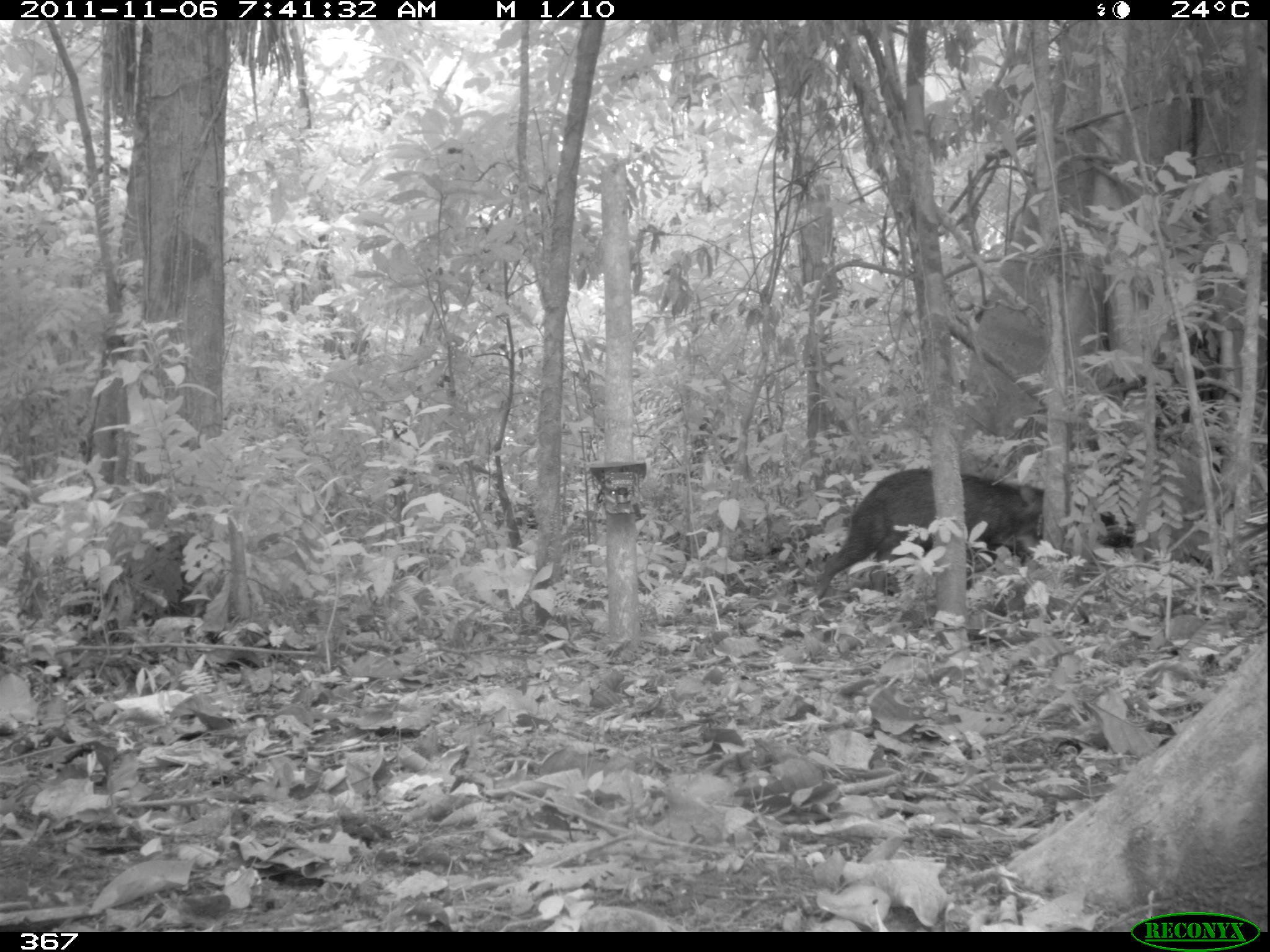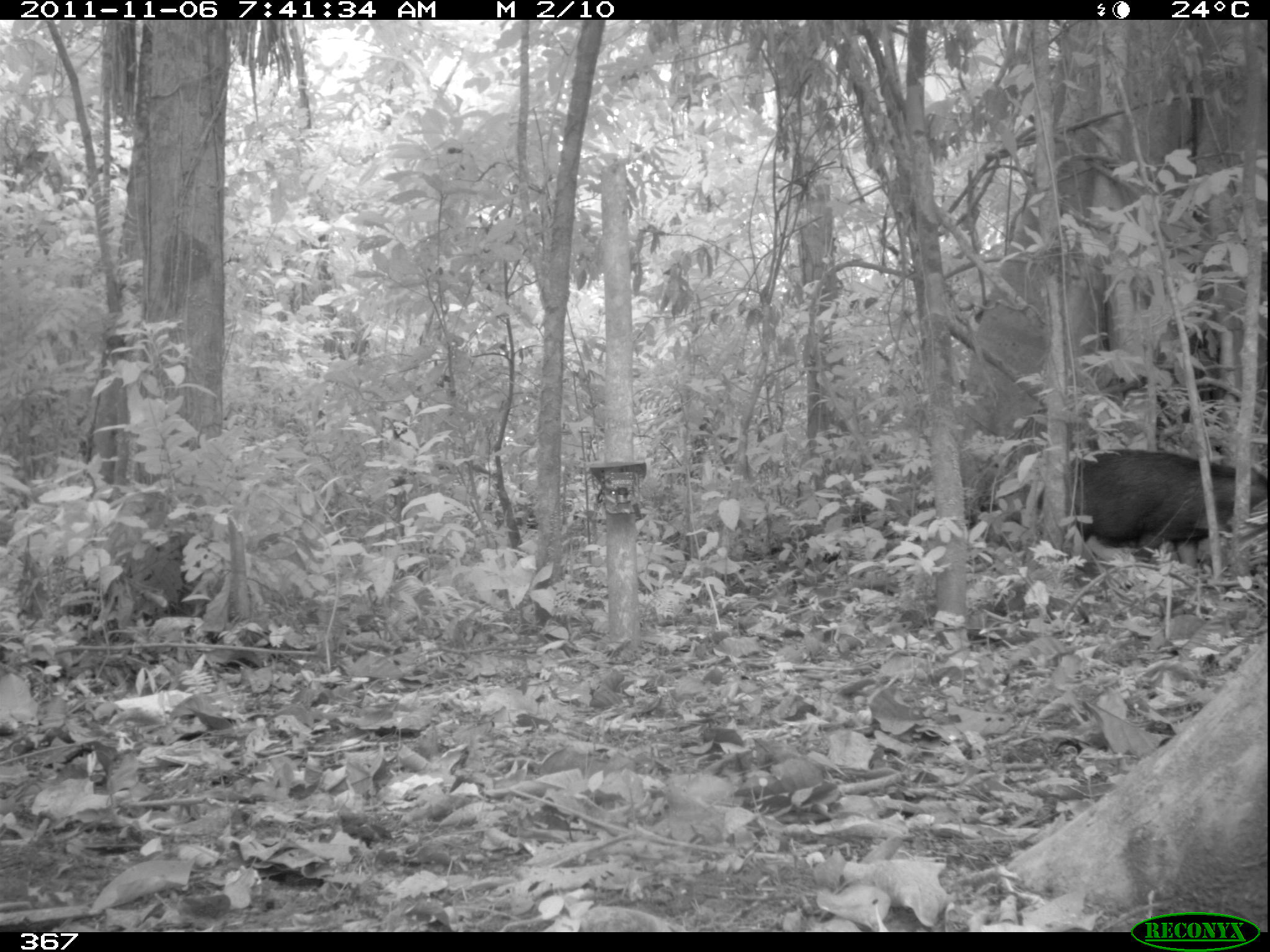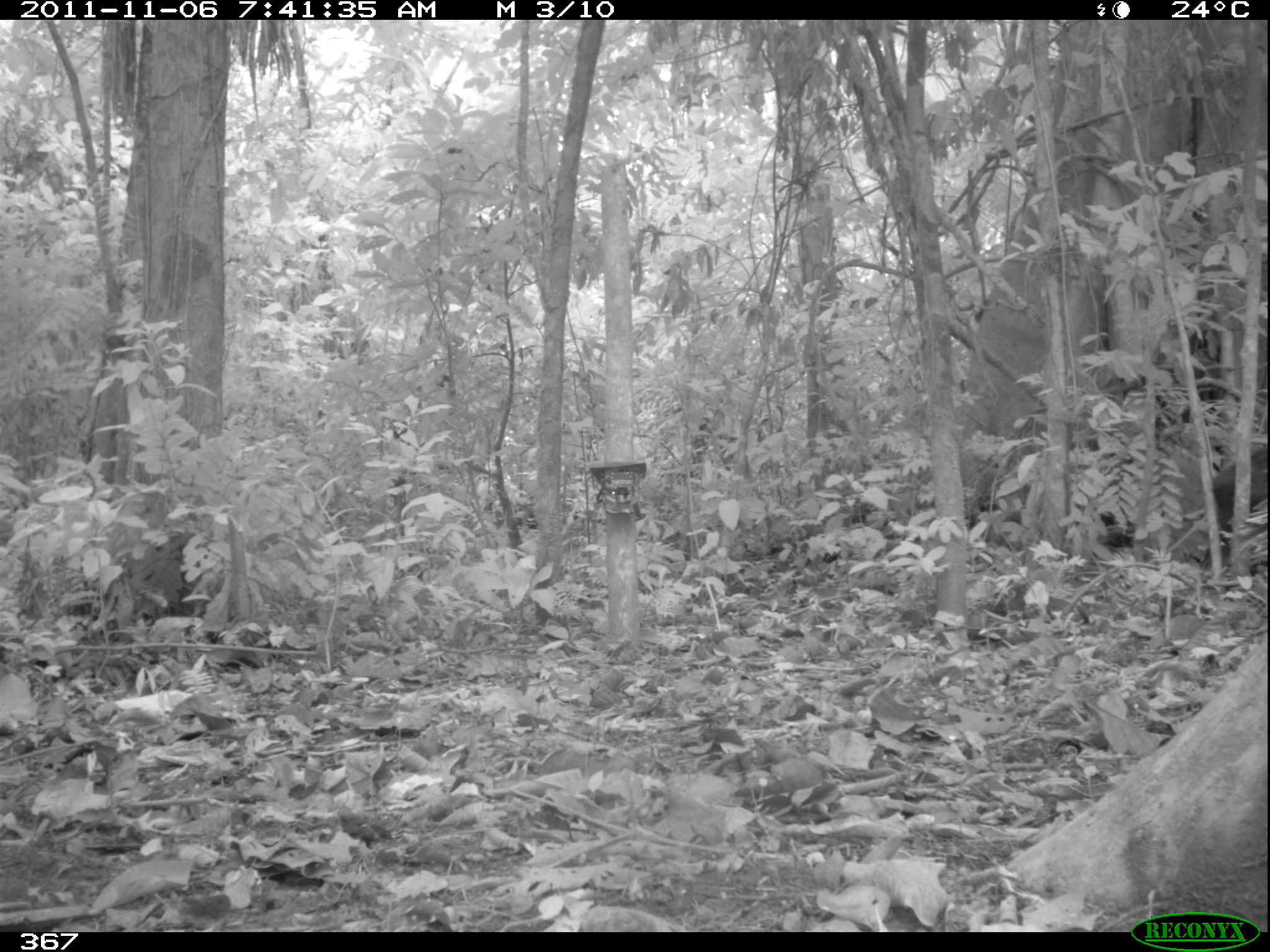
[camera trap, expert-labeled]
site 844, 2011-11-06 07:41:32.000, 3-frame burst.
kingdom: Animalia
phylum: Chordata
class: Mammalia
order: Artiodactyla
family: Tayassuidae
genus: Tayassu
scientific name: Tayassu pecari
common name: white-lipped peccary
Tayassu pecari (white-lipped peccary).